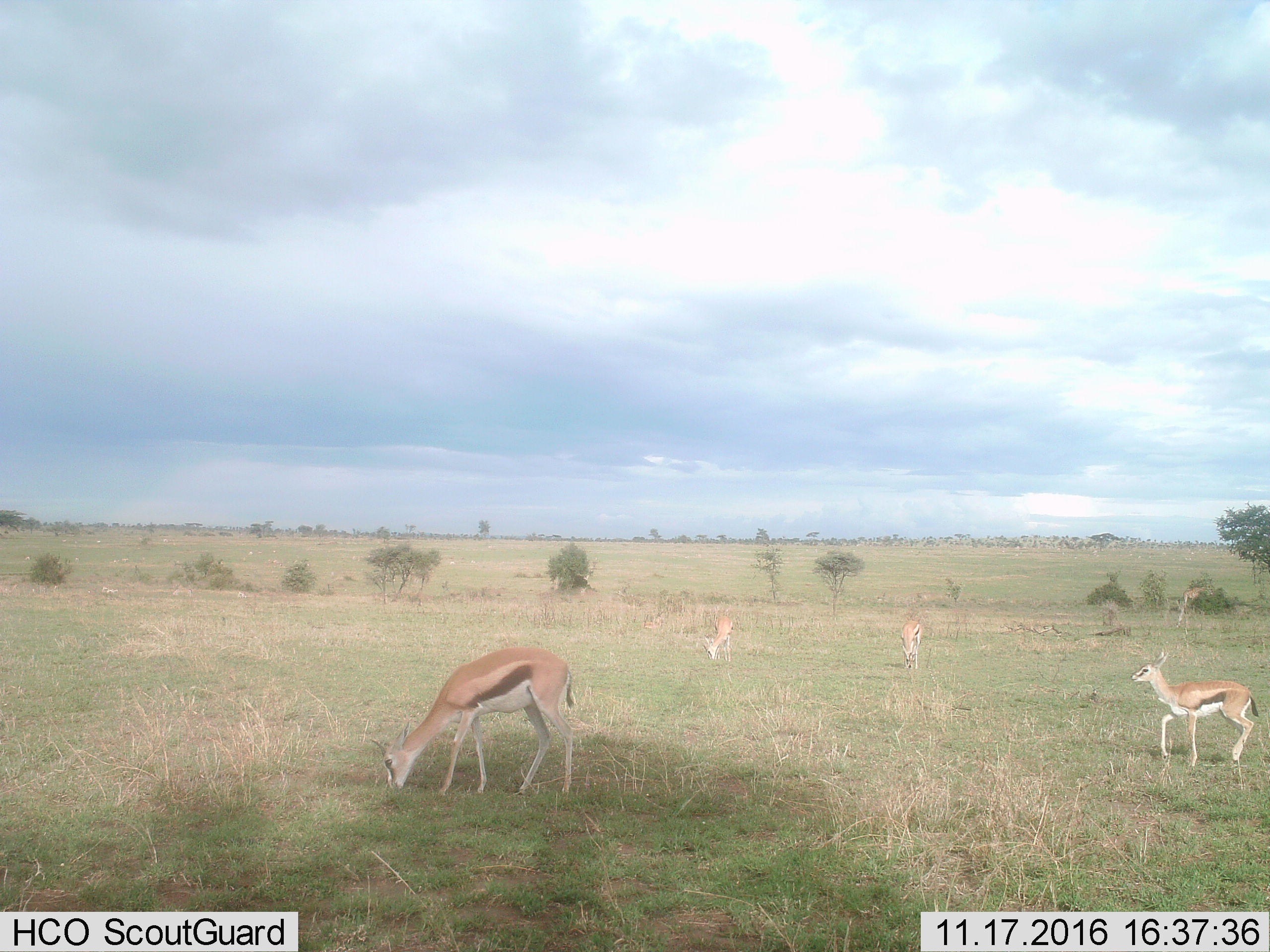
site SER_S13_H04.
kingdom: Animalia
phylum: Chordata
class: Mammalia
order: Artiodactyla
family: Bovidae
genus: Eudorcas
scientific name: Eudorcas thomsonii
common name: thomson's gazelle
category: gazellethomsons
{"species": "gazellethomsons (thomson's gazelle) (Eudorcas thomsonii)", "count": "4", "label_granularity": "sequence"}